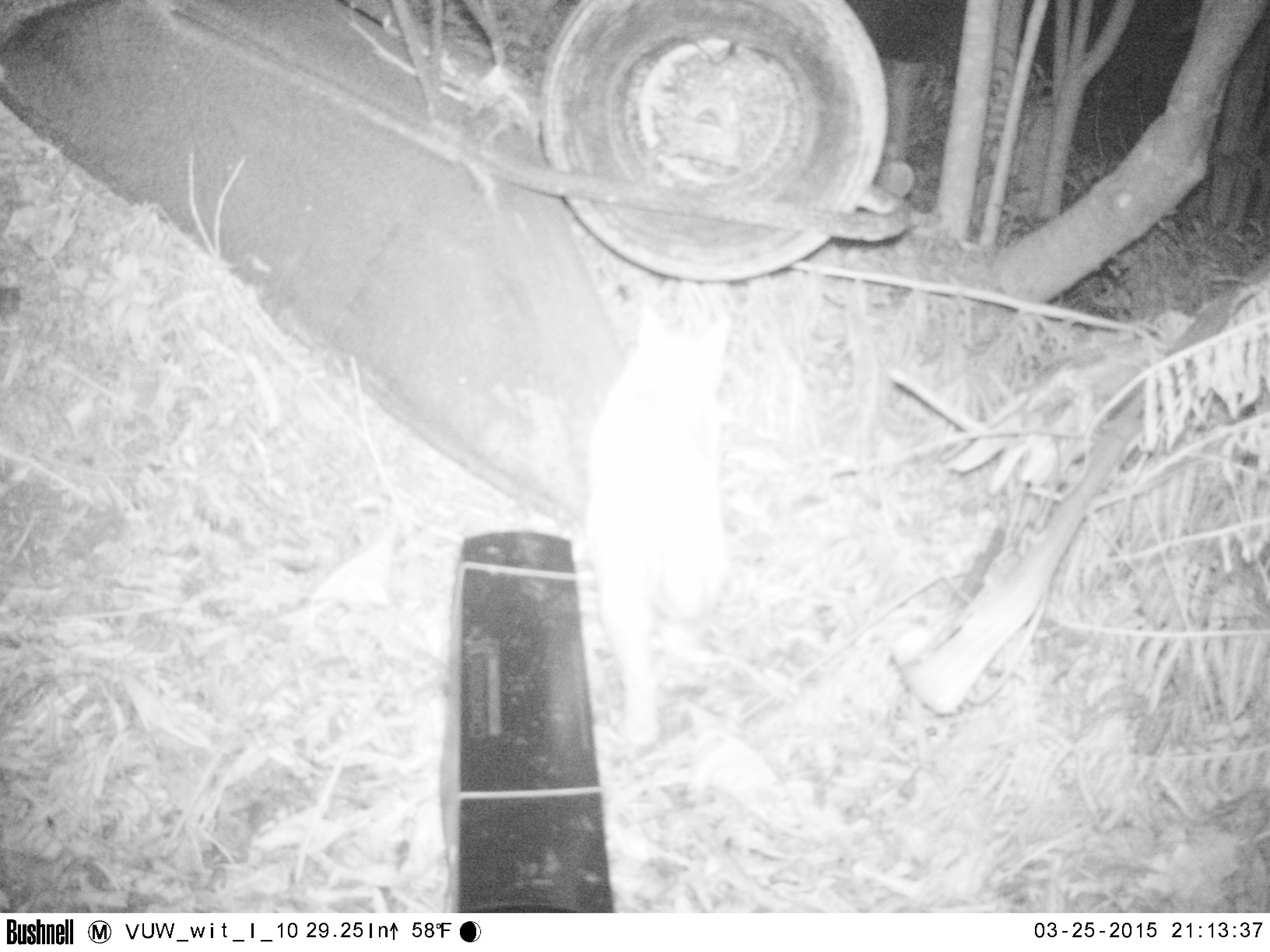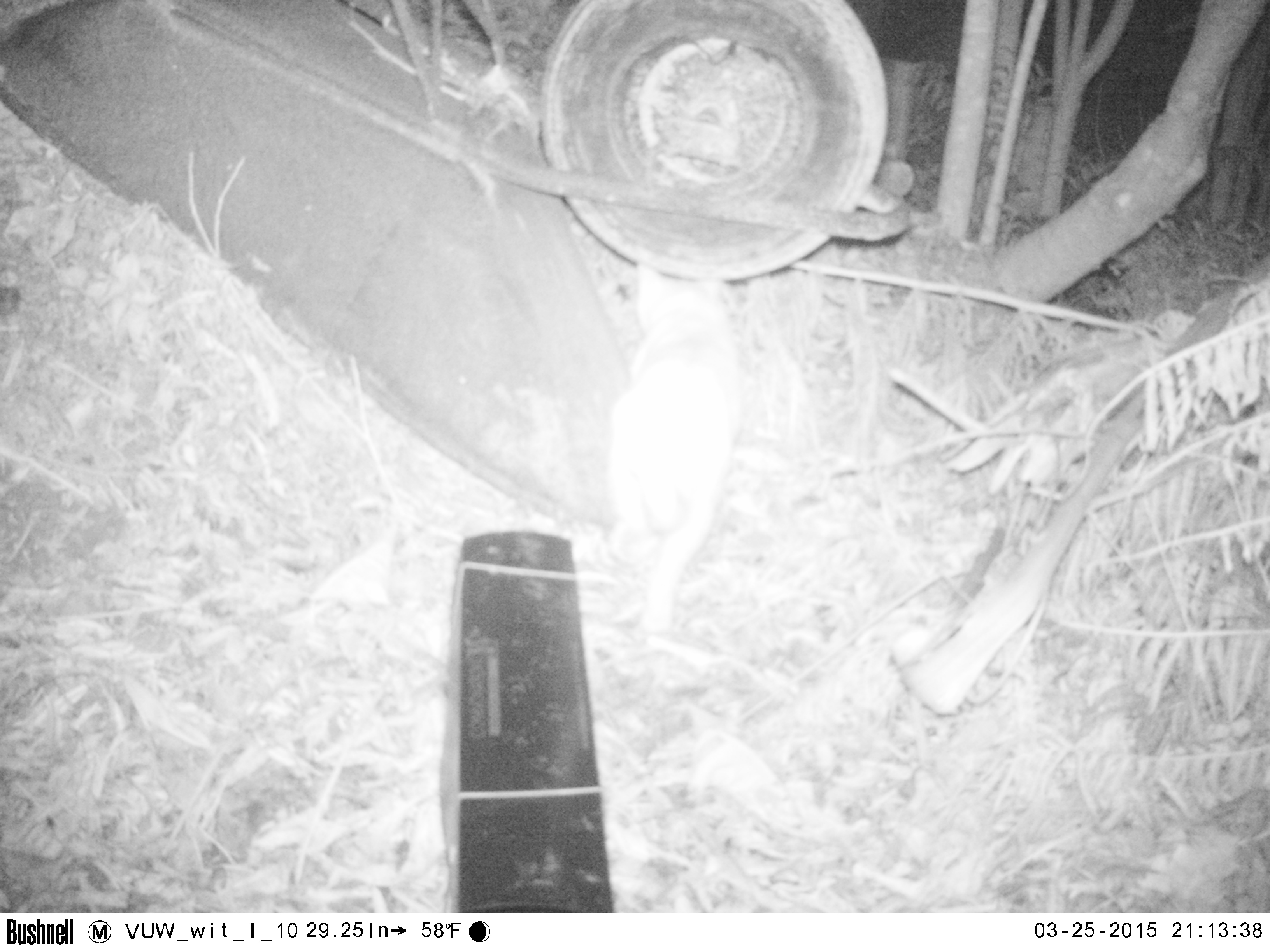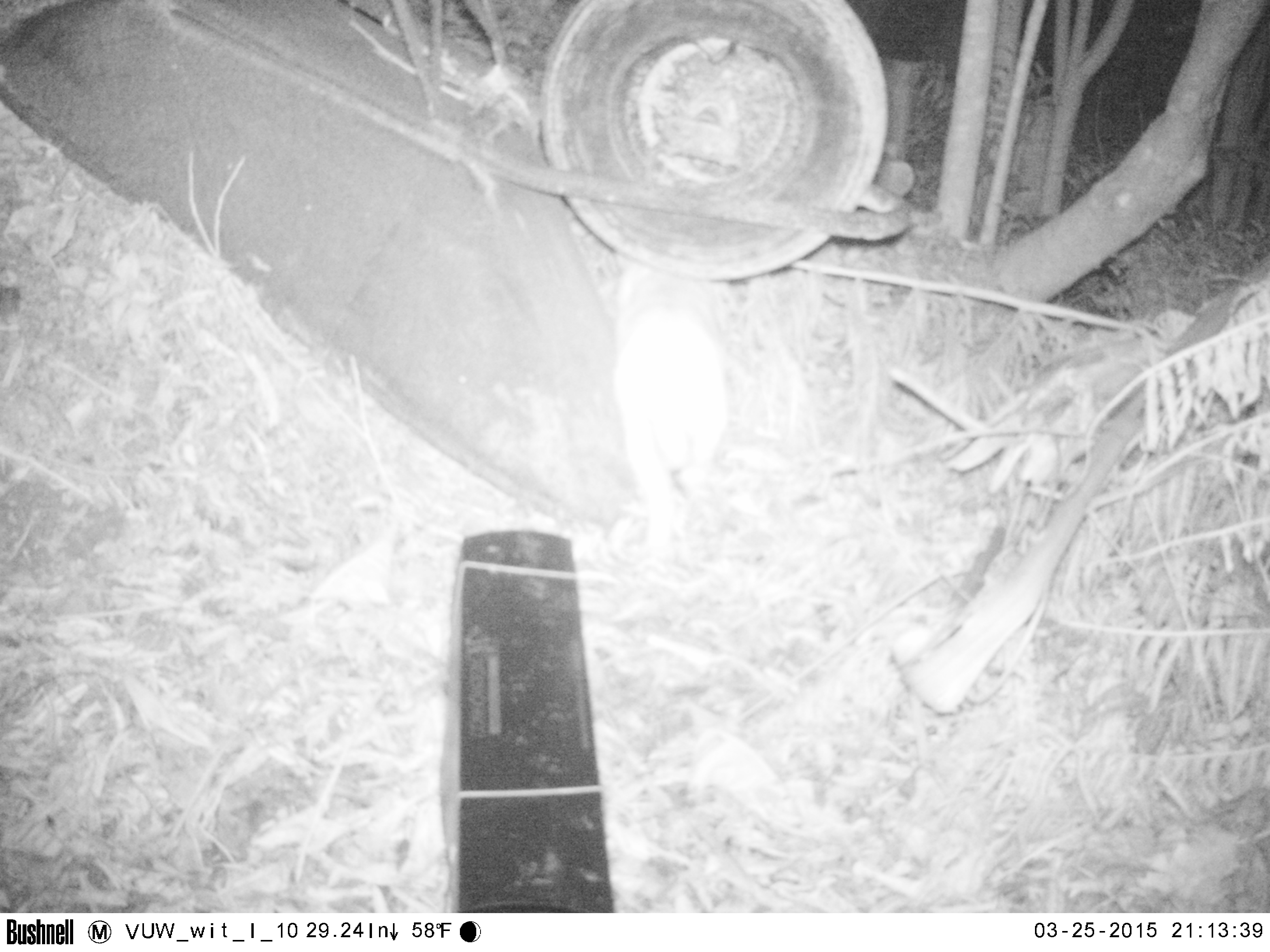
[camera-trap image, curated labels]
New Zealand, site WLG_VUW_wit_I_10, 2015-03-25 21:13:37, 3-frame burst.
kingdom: Animalia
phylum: Chordata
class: Mammalia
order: Carnivora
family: Felidae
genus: Felis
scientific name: Felis catus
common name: domestic cat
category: cat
Cat (domestic cat) (Felis catus).